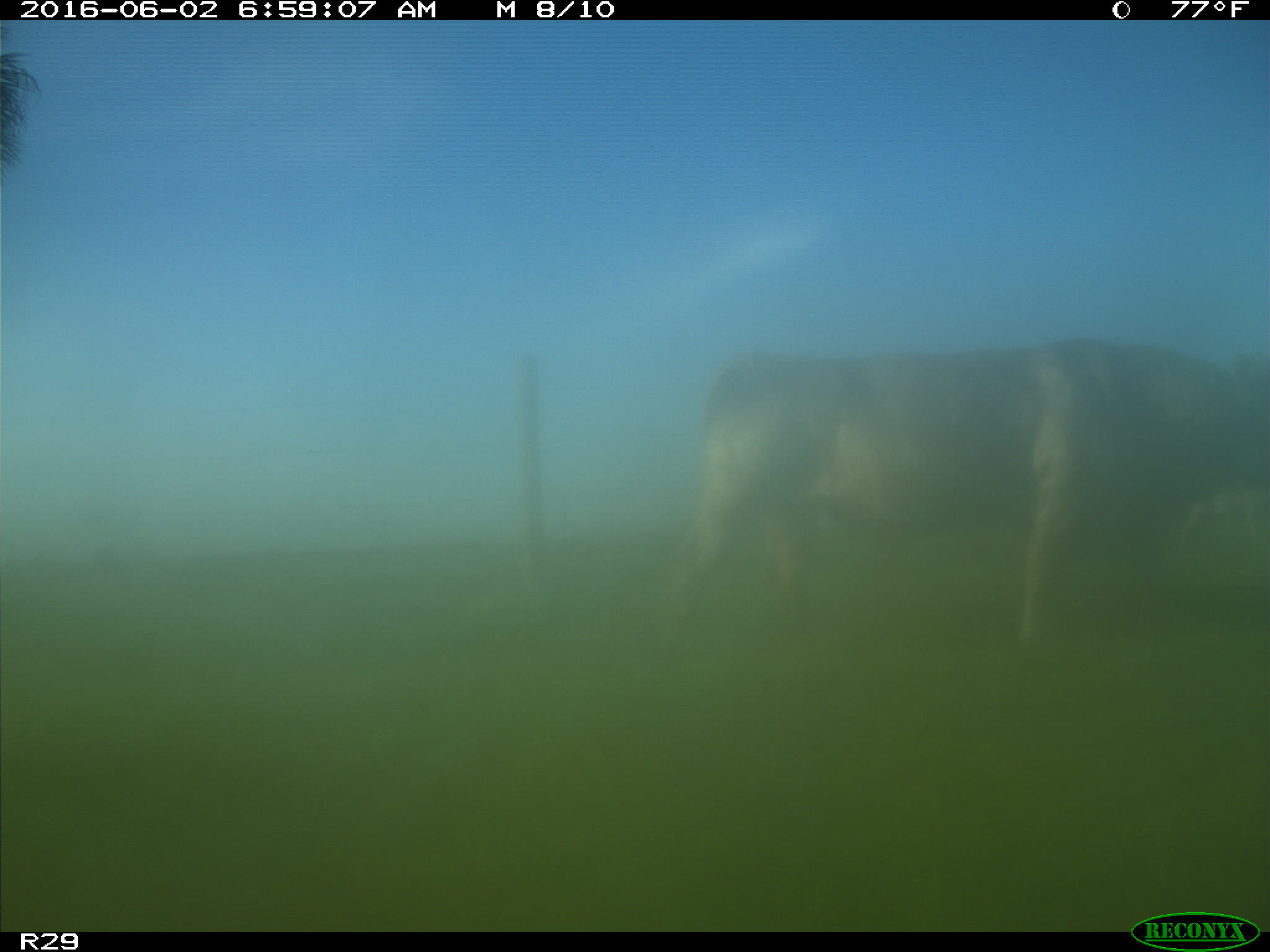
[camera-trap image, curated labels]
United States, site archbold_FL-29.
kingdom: Animalia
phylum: Chordata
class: Mammalia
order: Artiodactyla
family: Bovidae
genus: Bos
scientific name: Bos taurus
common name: domestic cow